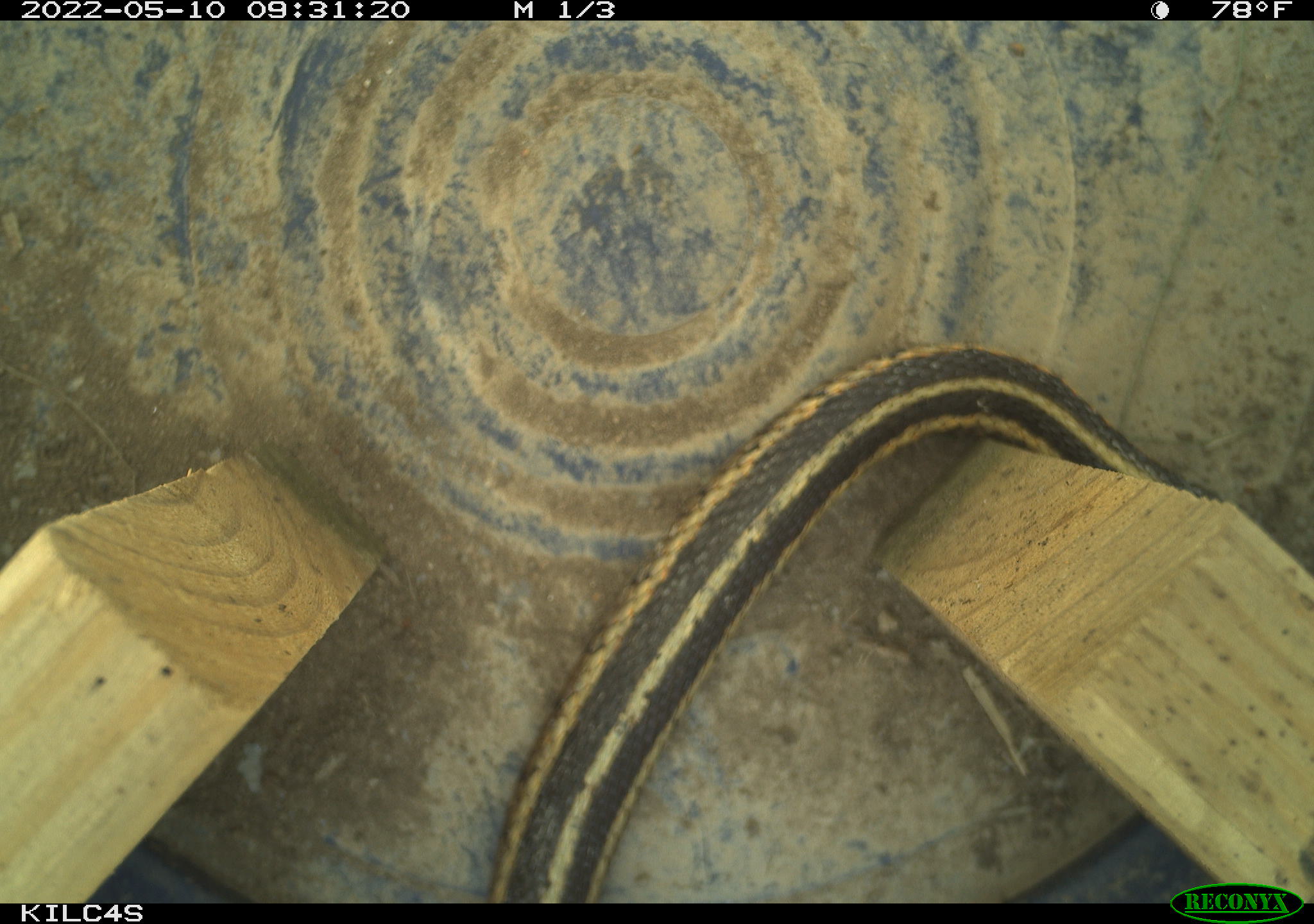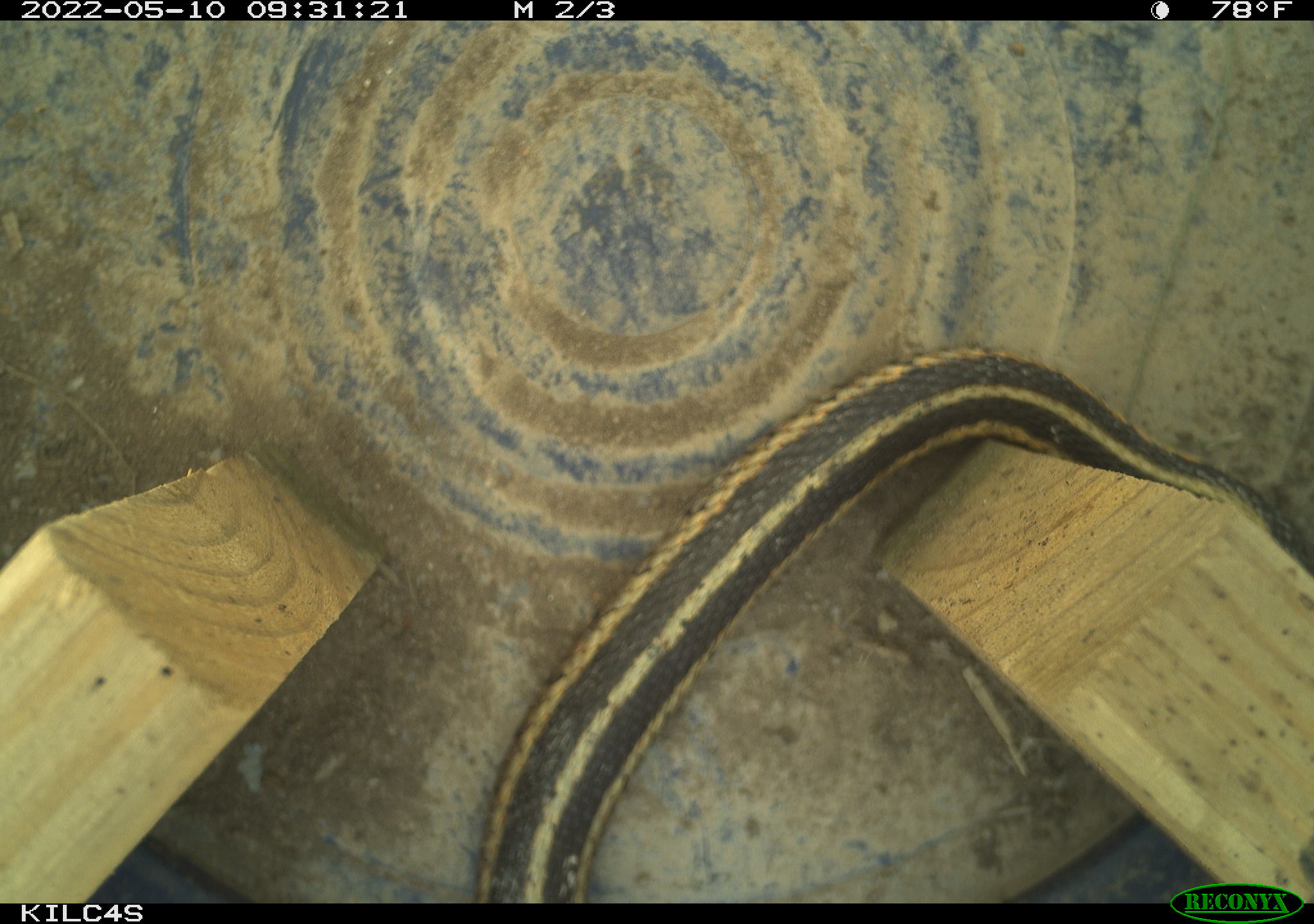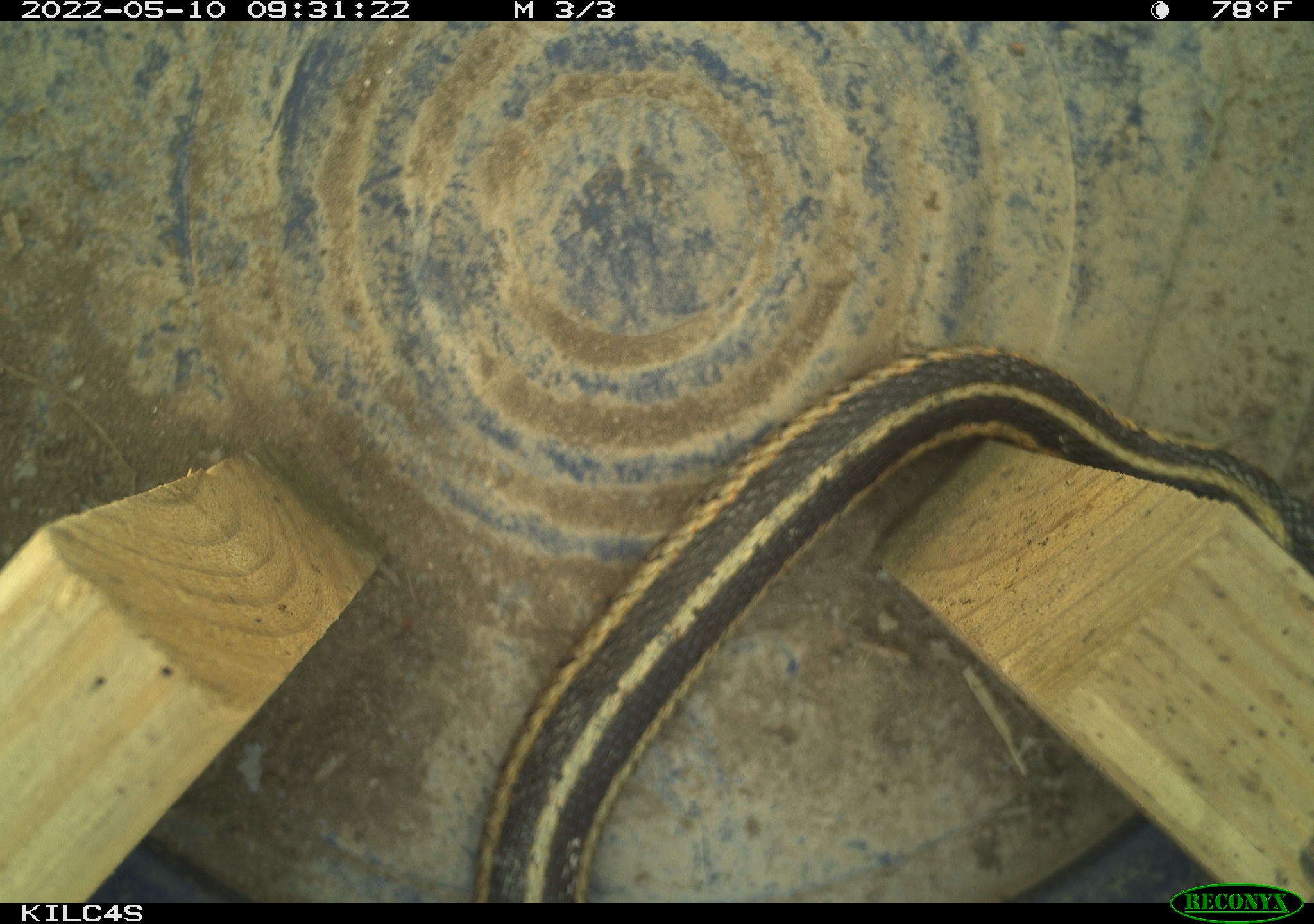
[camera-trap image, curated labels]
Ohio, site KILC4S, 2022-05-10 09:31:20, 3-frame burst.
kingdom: Animalia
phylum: Chordata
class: Reptilia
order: Squamata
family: Colubridae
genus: Thamnophis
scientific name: Thamnophis sirtalis sirtalis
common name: eastern gartersnake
Eastern gartersnake (Thamnophis sirtalis sirtalis).